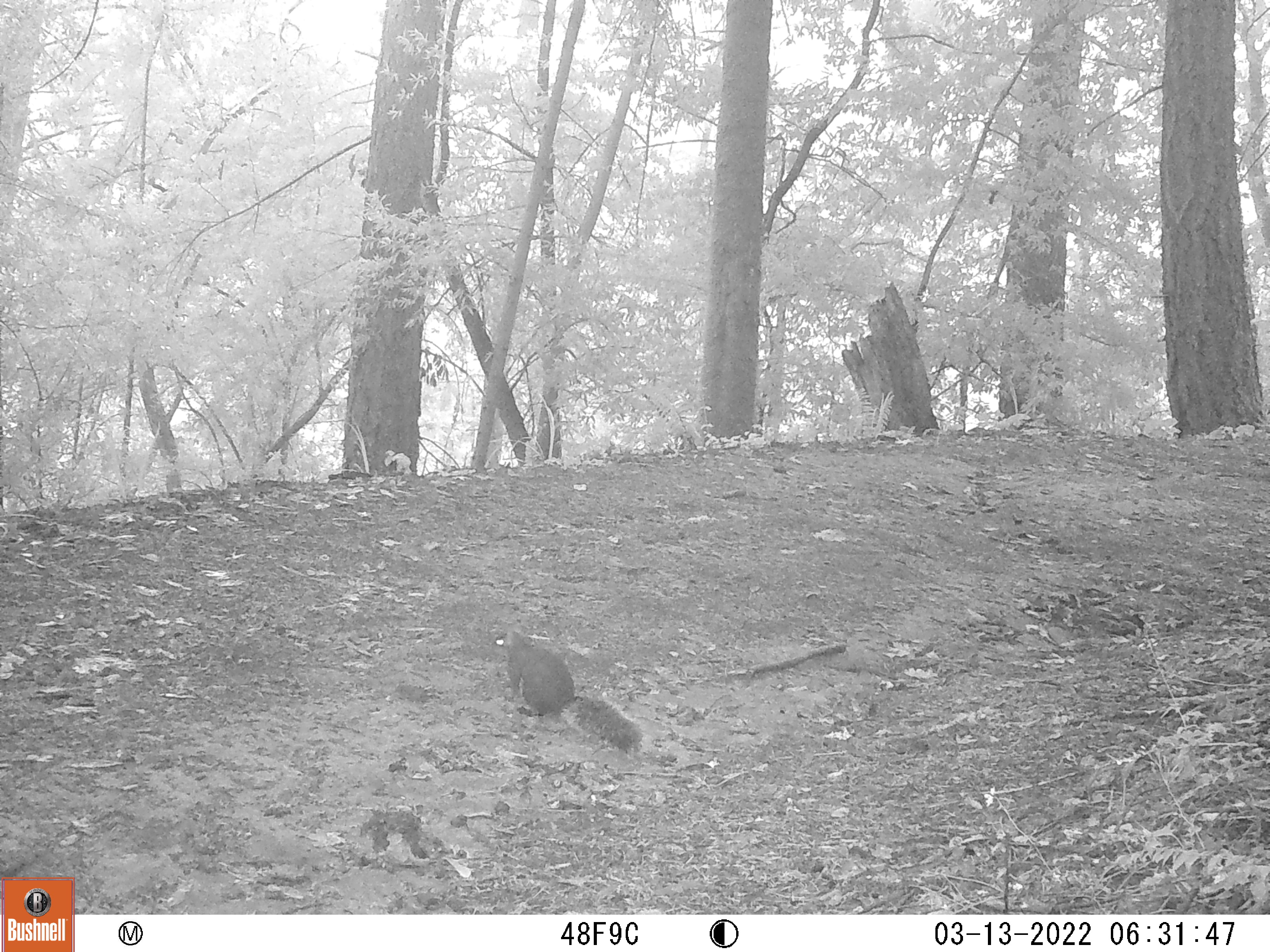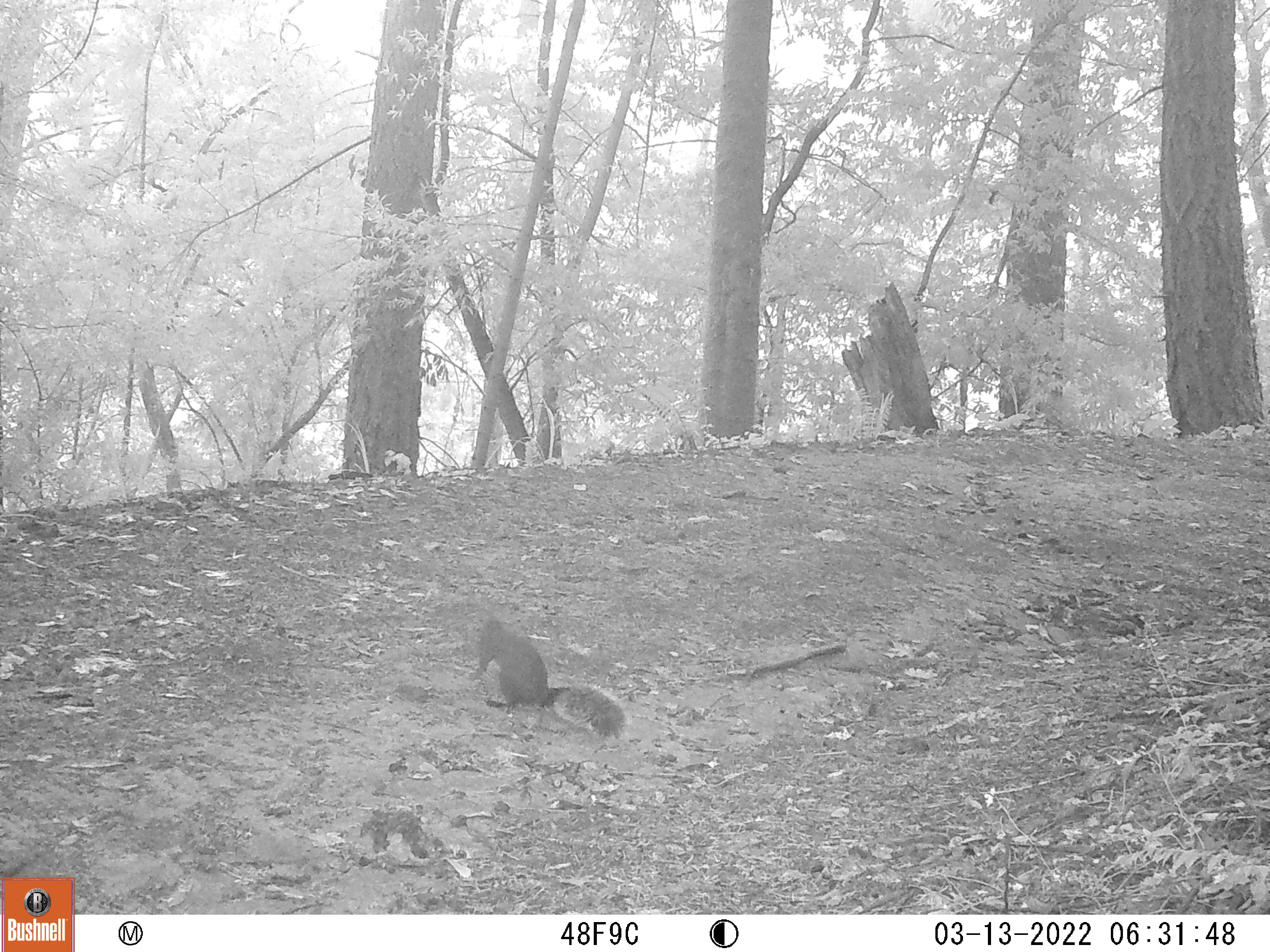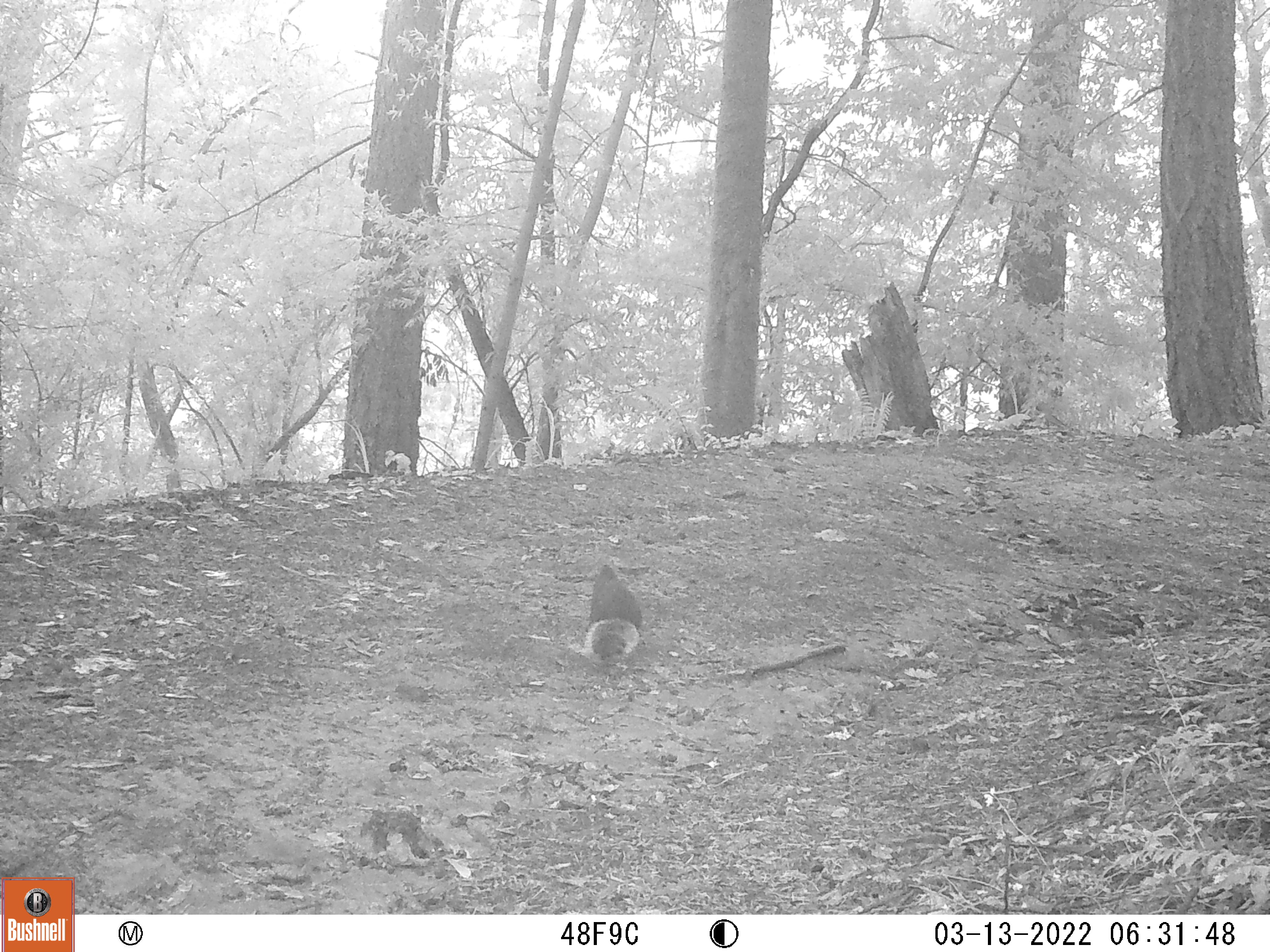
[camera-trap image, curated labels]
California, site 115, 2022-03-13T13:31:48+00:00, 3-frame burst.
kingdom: Animalia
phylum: Chordata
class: Mammalia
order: Rodentia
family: Sciuridae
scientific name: Sciuridae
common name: squirrel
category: unknown squirrel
Unknown squirrel (squirrel) (Sciuridae).